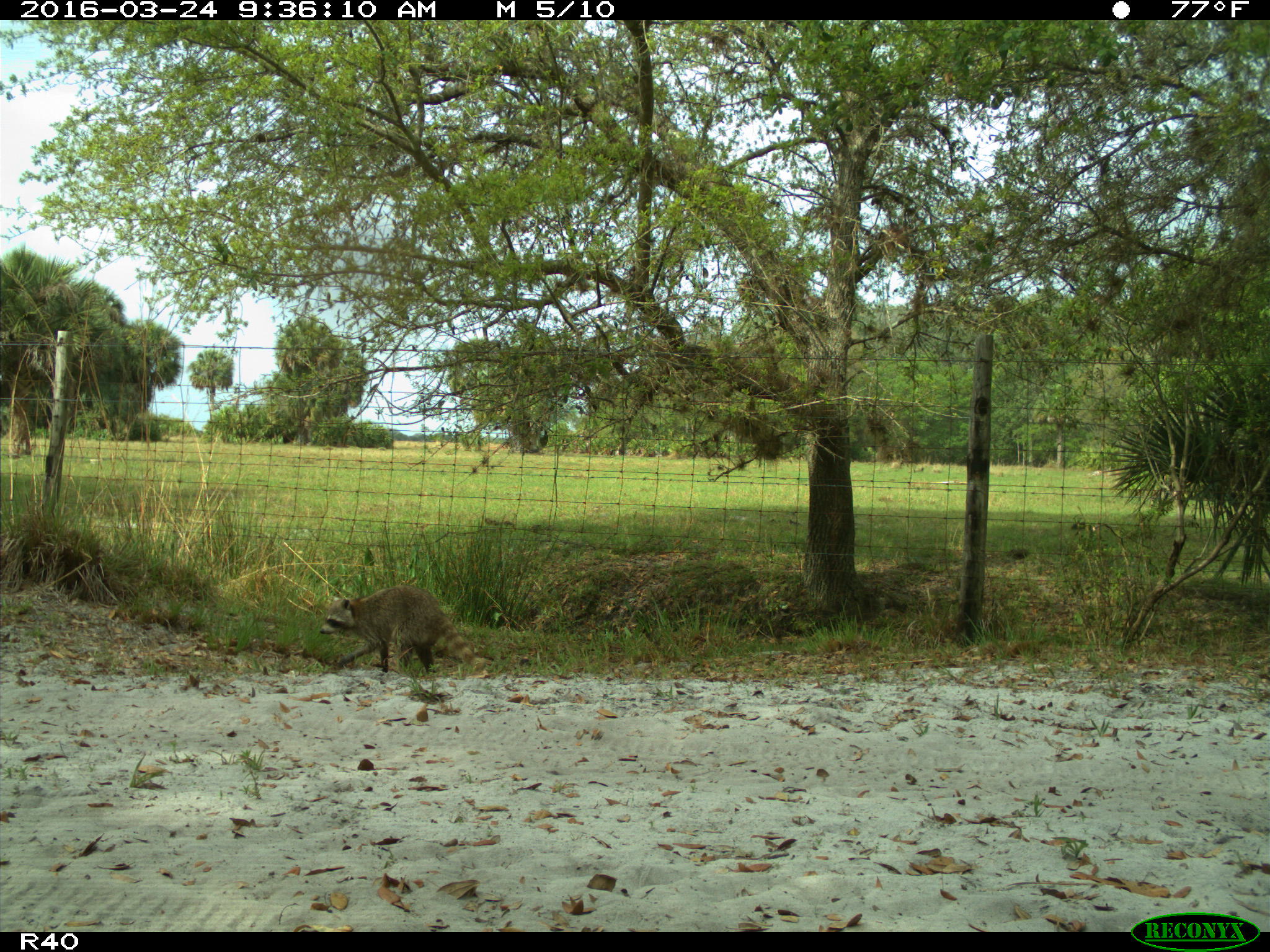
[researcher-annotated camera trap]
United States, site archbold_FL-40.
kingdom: Animalia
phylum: Chordata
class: Mammalia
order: Carnivora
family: Procyonidae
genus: Procyon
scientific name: Procyon lotor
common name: common raccoon